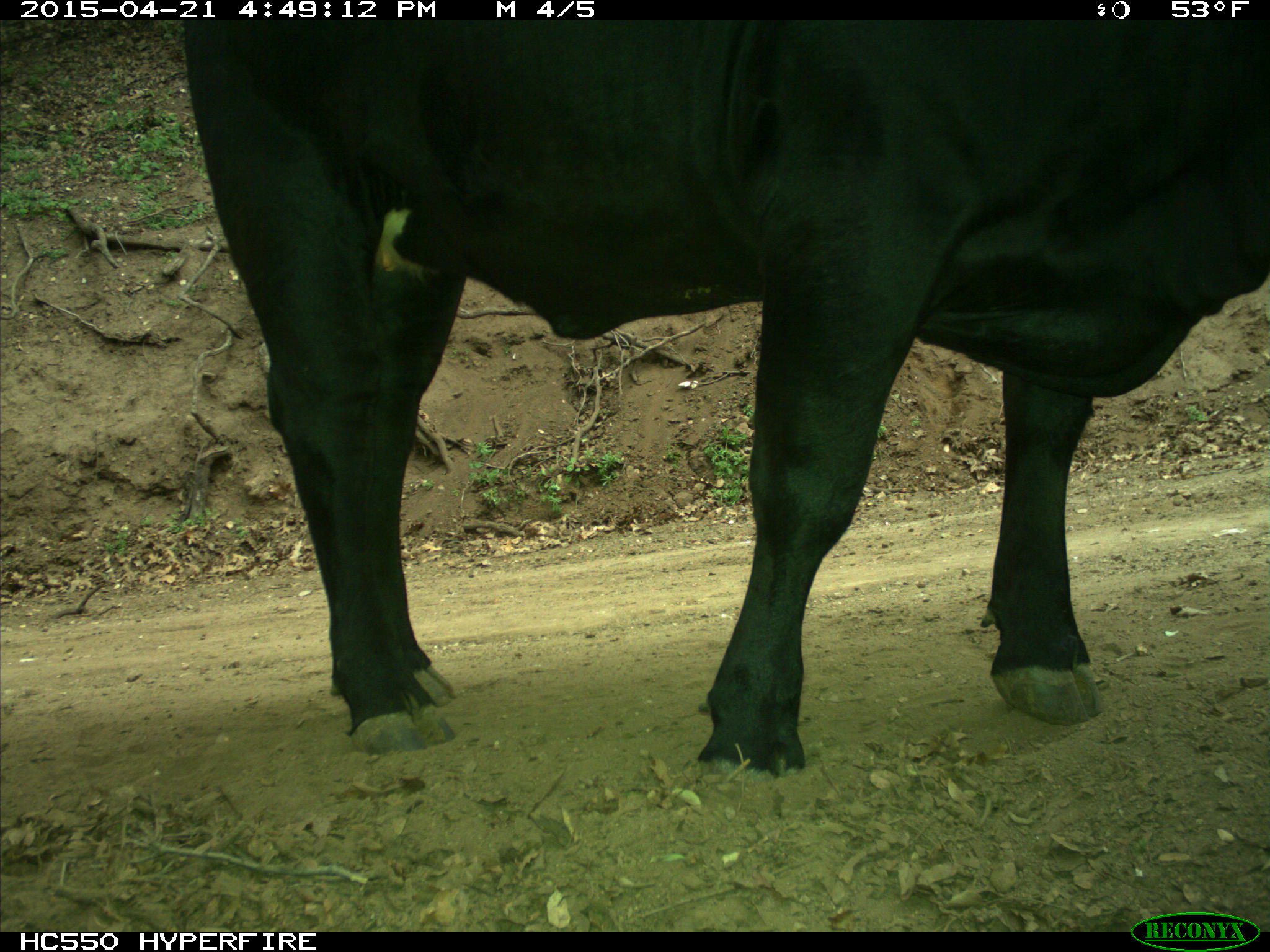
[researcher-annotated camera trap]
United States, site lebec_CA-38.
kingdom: Animalia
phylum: Chordata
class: Mammalia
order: Artiodactyla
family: Bovidae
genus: Bos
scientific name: Bos taurus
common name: domestic cow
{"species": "Bos taurus (domestic cow)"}